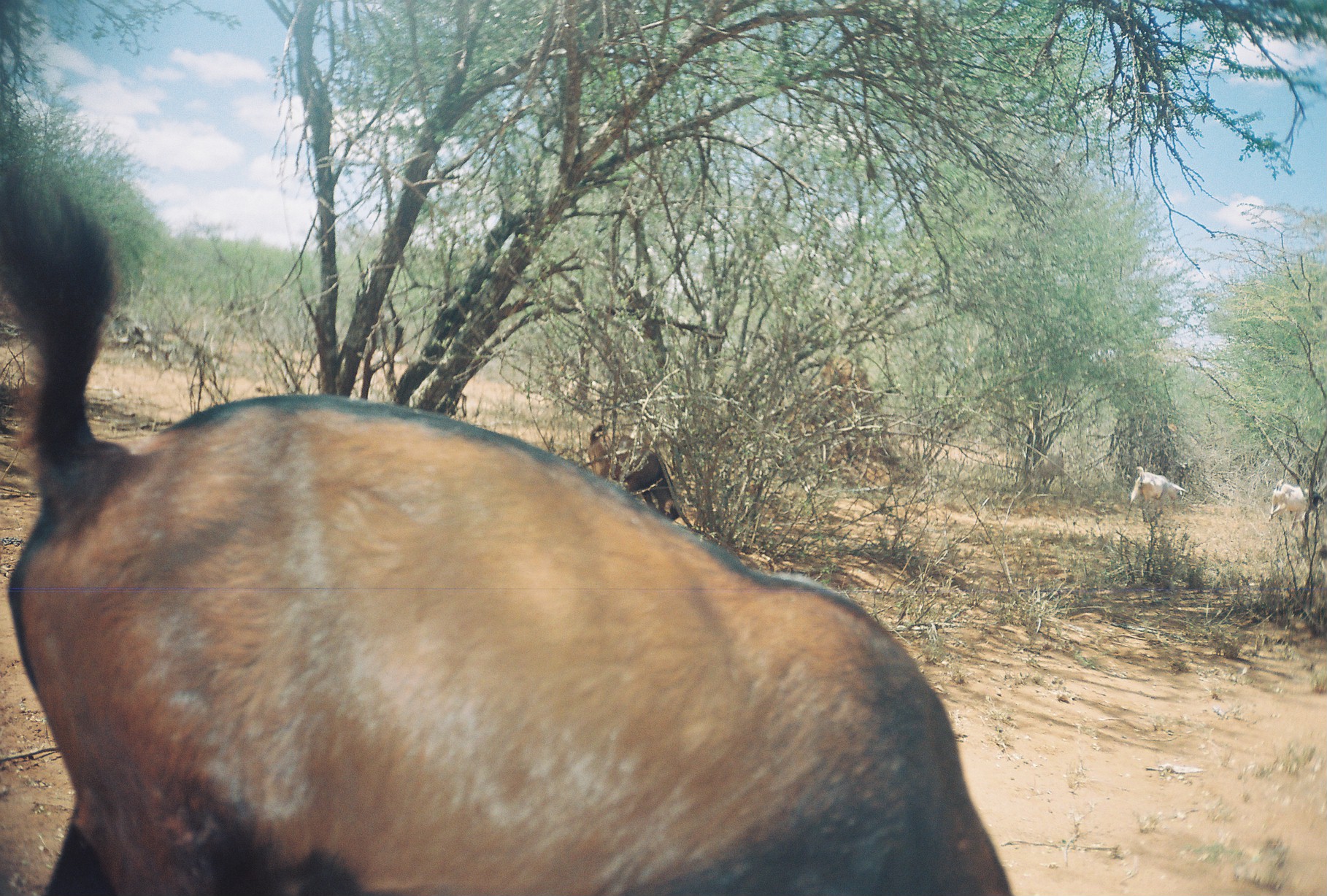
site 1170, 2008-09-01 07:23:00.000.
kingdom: Animalia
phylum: Chordata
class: Mammalia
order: Artiodactyla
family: Bovidae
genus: Capra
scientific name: Capra aegagrus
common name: wild goat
Capra aegagrus (wild goat), count 4.